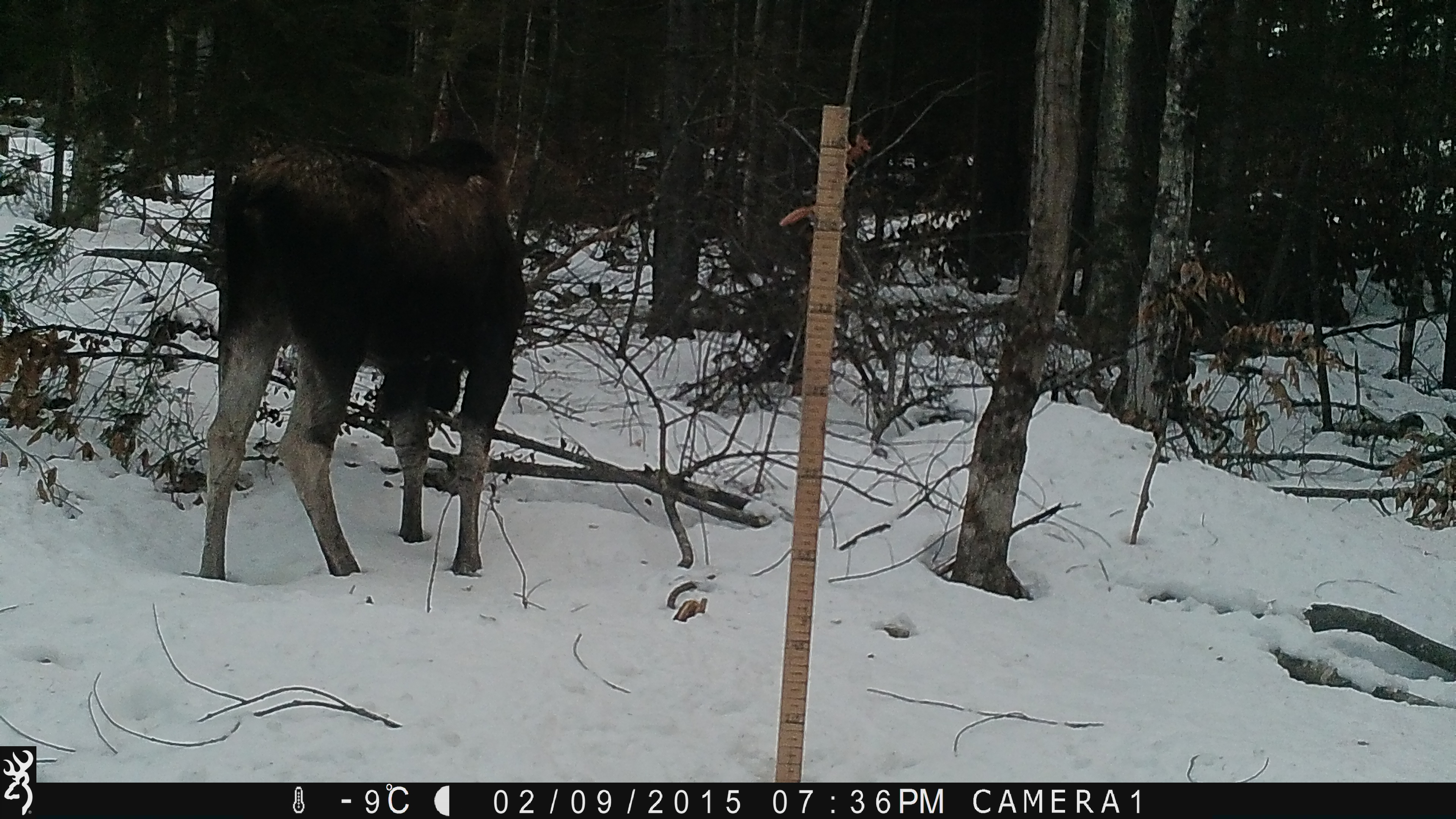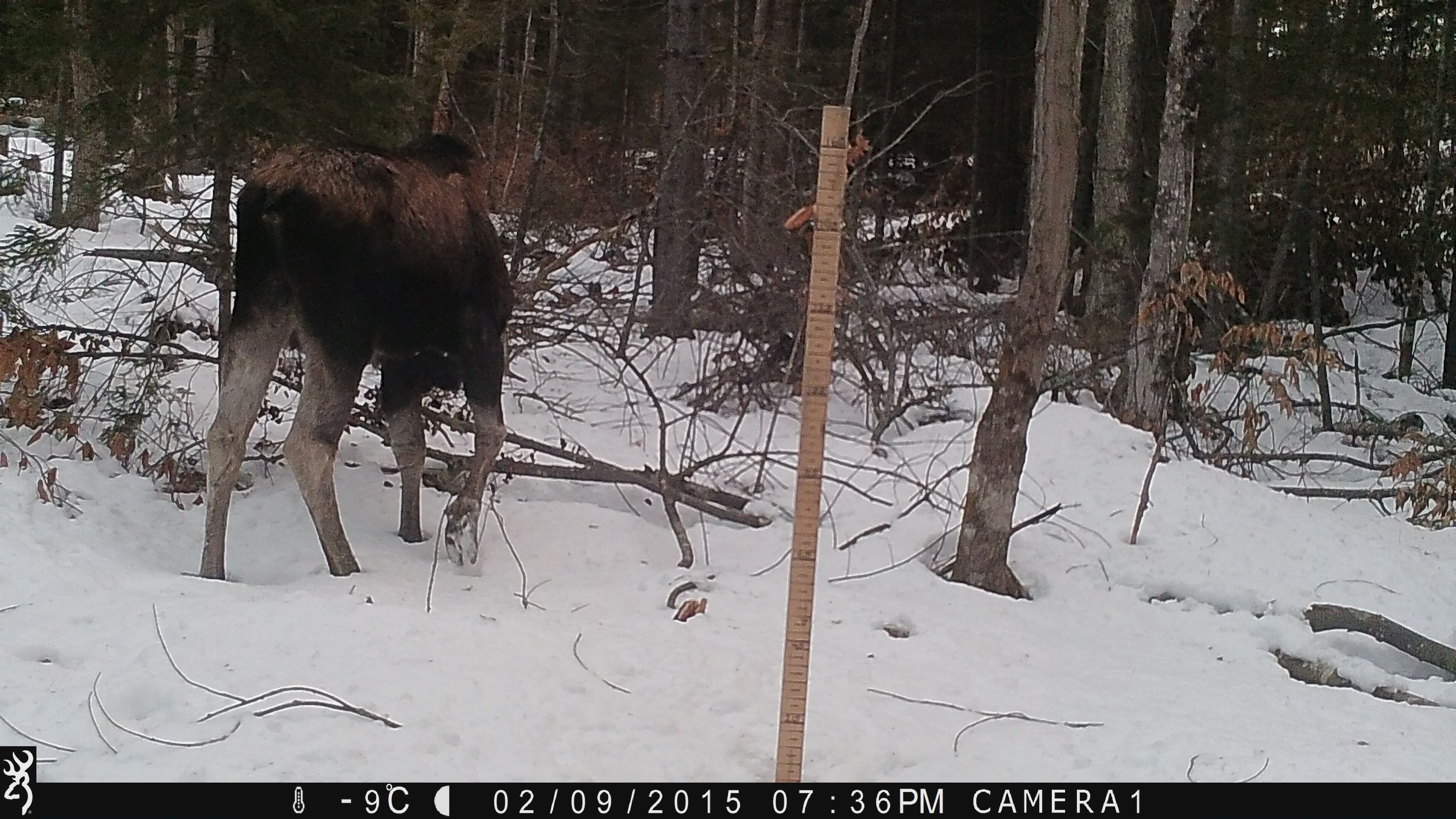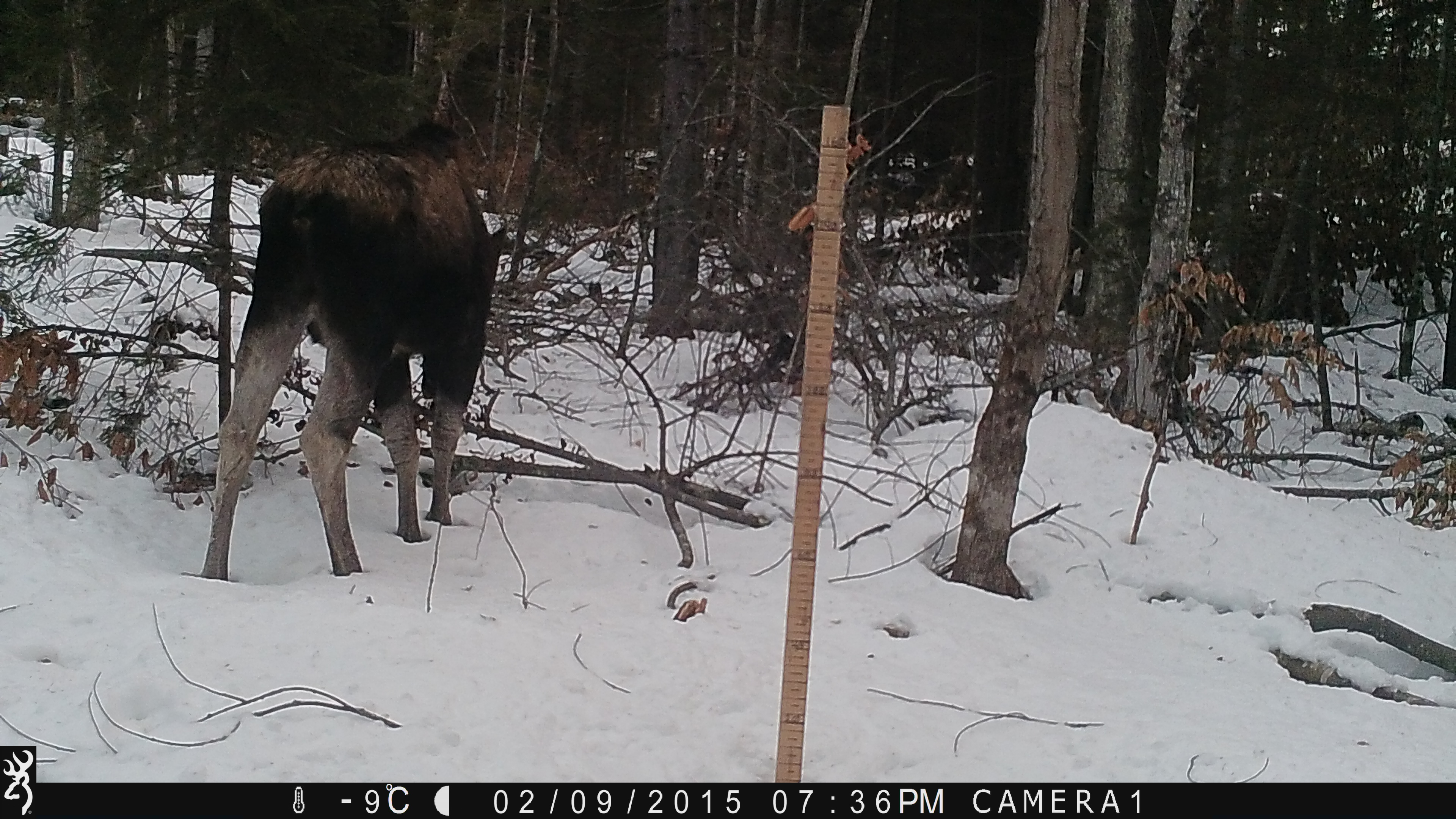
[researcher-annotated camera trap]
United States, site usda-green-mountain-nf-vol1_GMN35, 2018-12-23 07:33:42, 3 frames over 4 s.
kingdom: Animalia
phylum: Chordata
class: Mammalia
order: Artiodactyla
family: Cervidae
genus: Alces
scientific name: Alces alces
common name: moose